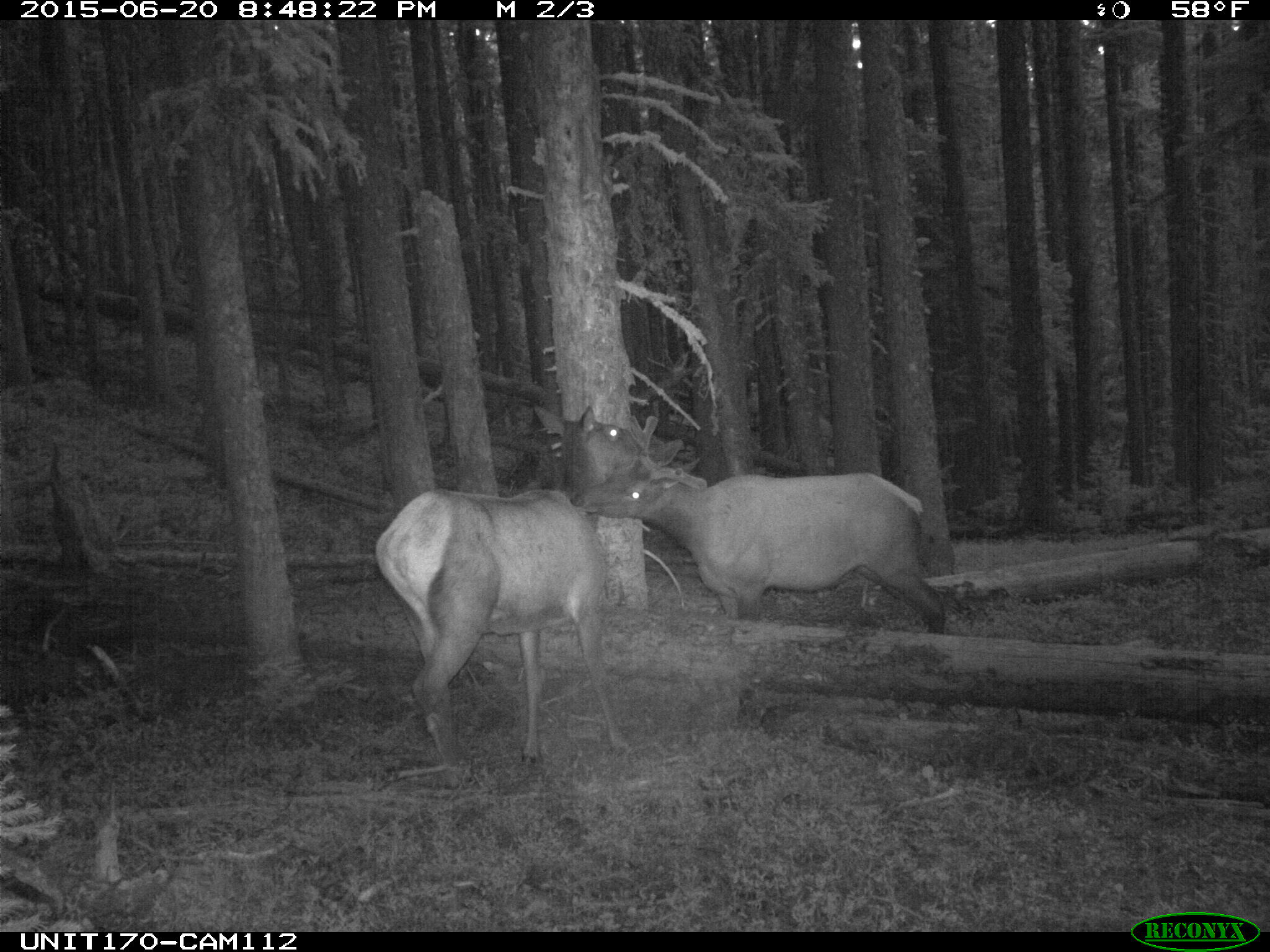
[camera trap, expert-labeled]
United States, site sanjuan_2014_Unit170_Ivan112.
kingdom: Animalia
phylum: Chordata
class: Mammalia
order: Artiodactyla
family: Cervidae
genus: Cervus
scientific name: Cervus elaphus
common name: red deer